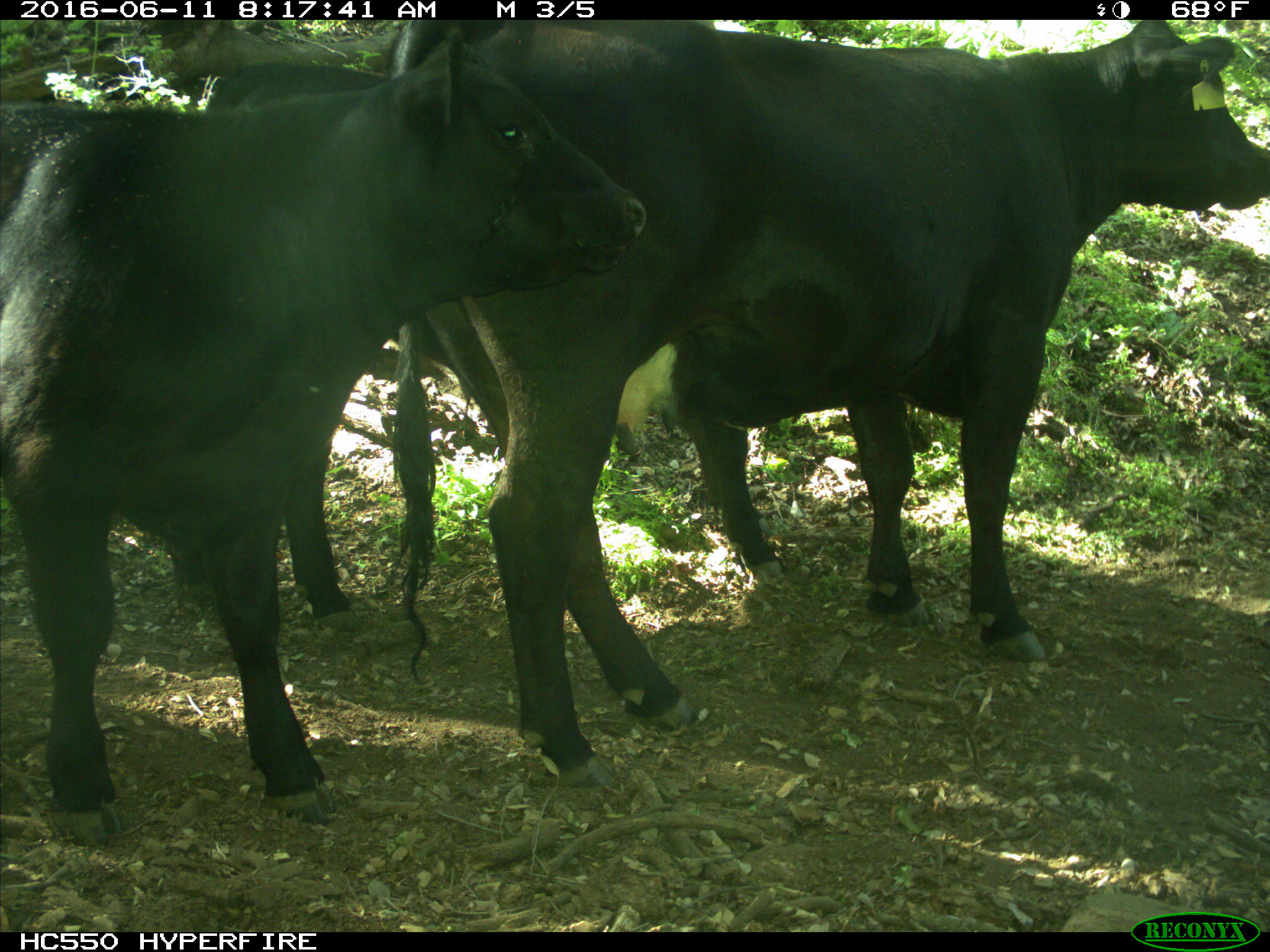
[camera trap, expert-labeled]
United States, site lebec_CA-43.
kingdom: Animalia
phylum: Chordata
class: Mammalia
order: Artiodactyla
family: Bovidae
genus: Bos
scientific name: Bos taurus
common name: domestic cow